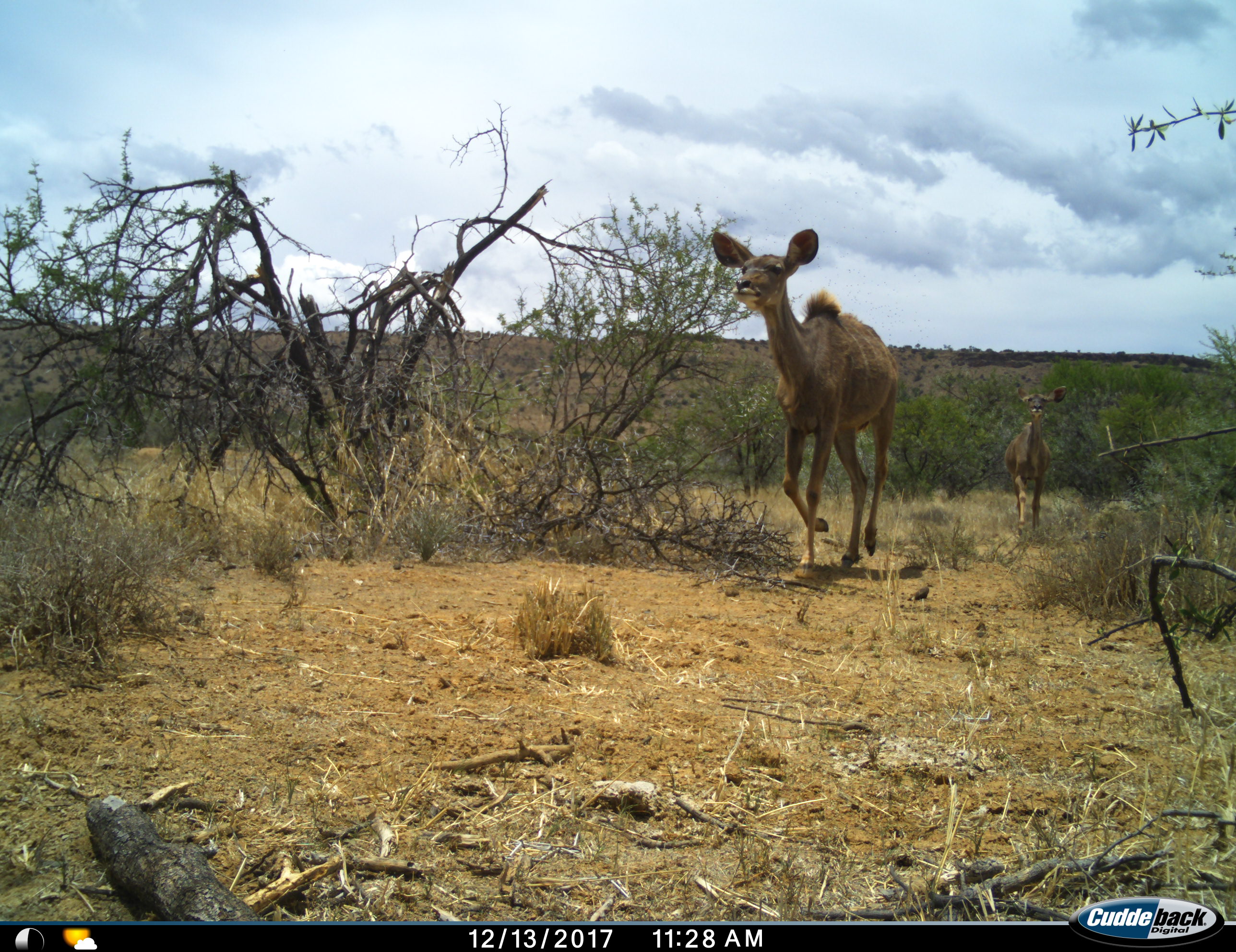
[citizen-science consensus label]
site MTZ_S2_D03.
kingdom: Animalia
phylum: Chordata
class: Mammalia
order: Artiodactyla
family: Bovidae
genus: Tragelaphus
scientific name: Tragelaphus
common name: kudu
Kudu (Tragelaphus), count 2. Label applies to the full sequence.